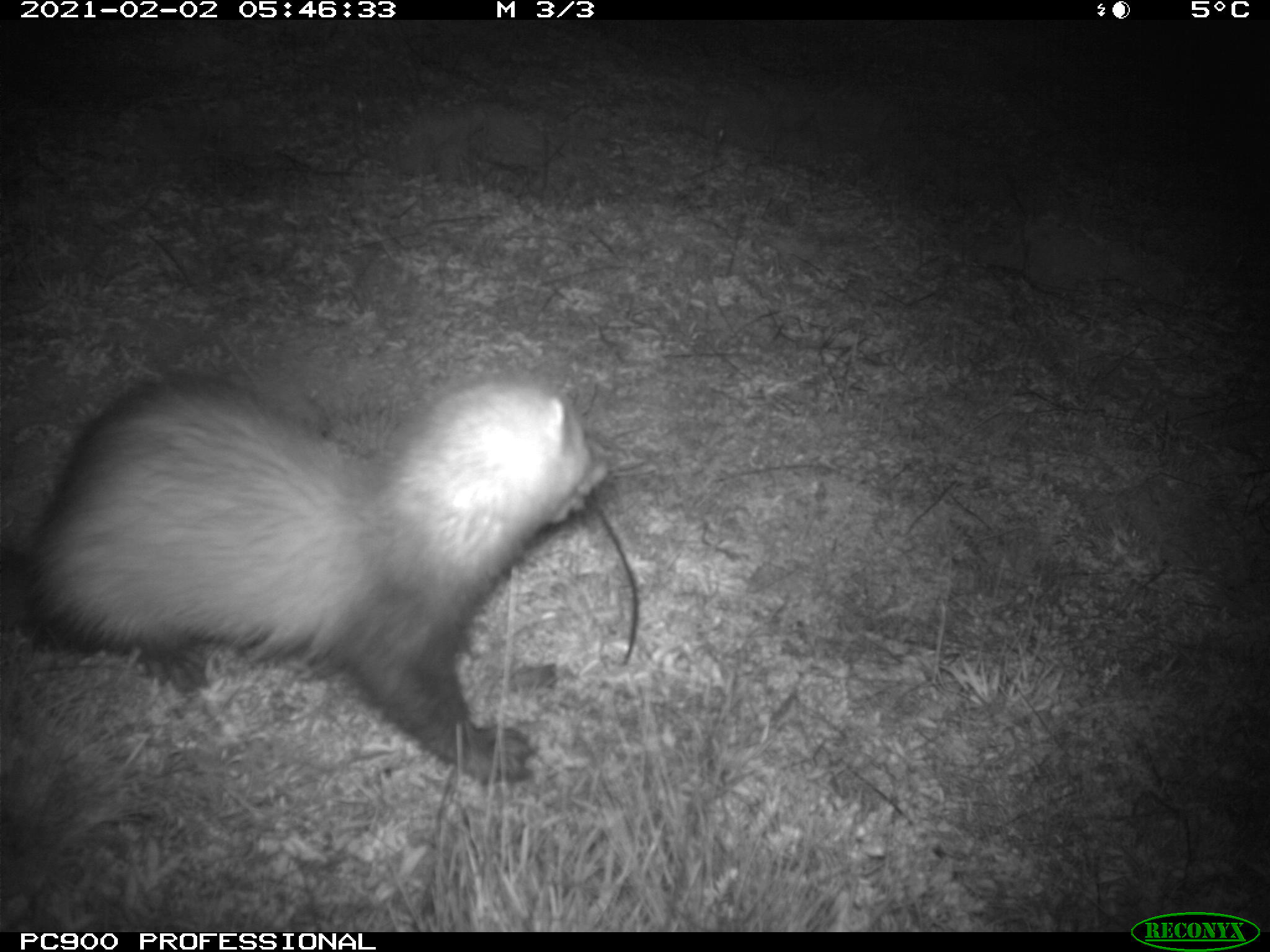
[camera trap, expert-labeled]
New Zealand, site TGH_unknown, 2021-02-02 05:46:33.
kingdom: Animalia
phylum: Chordata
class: Mammalia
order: Carnivora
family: Mustelidae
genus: Mustela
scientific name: Mustela furo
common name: ferret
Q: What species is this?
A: Ferret (Mustela furo).